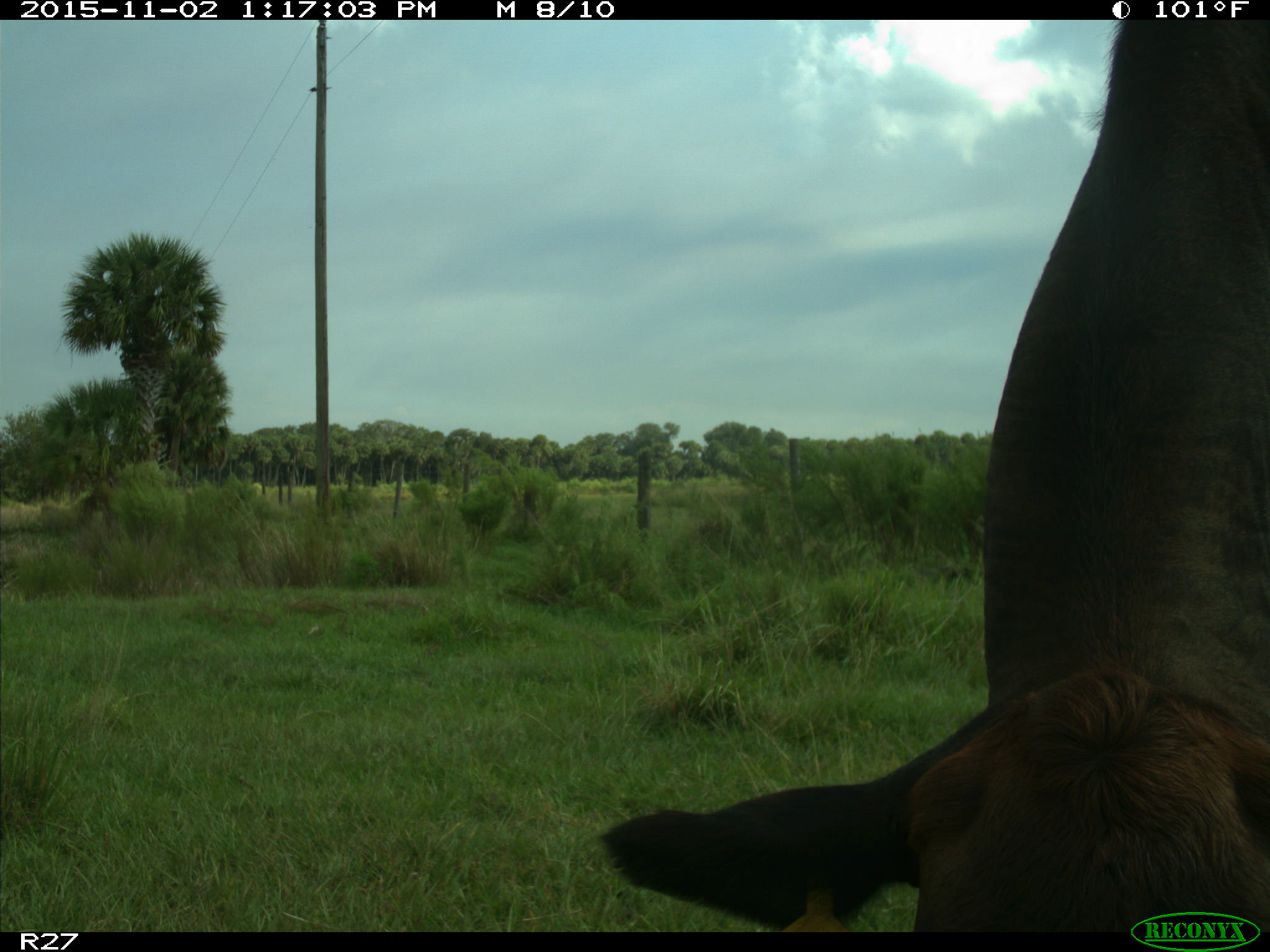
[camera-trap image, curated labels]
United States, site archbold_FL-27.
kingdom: Animalia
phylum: Chordata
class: Mammalia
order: Artiodactyla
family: Bovidae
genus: Bos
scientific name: Bos taurus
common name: domestic cow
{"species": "Bos taurus (domestic cow)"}